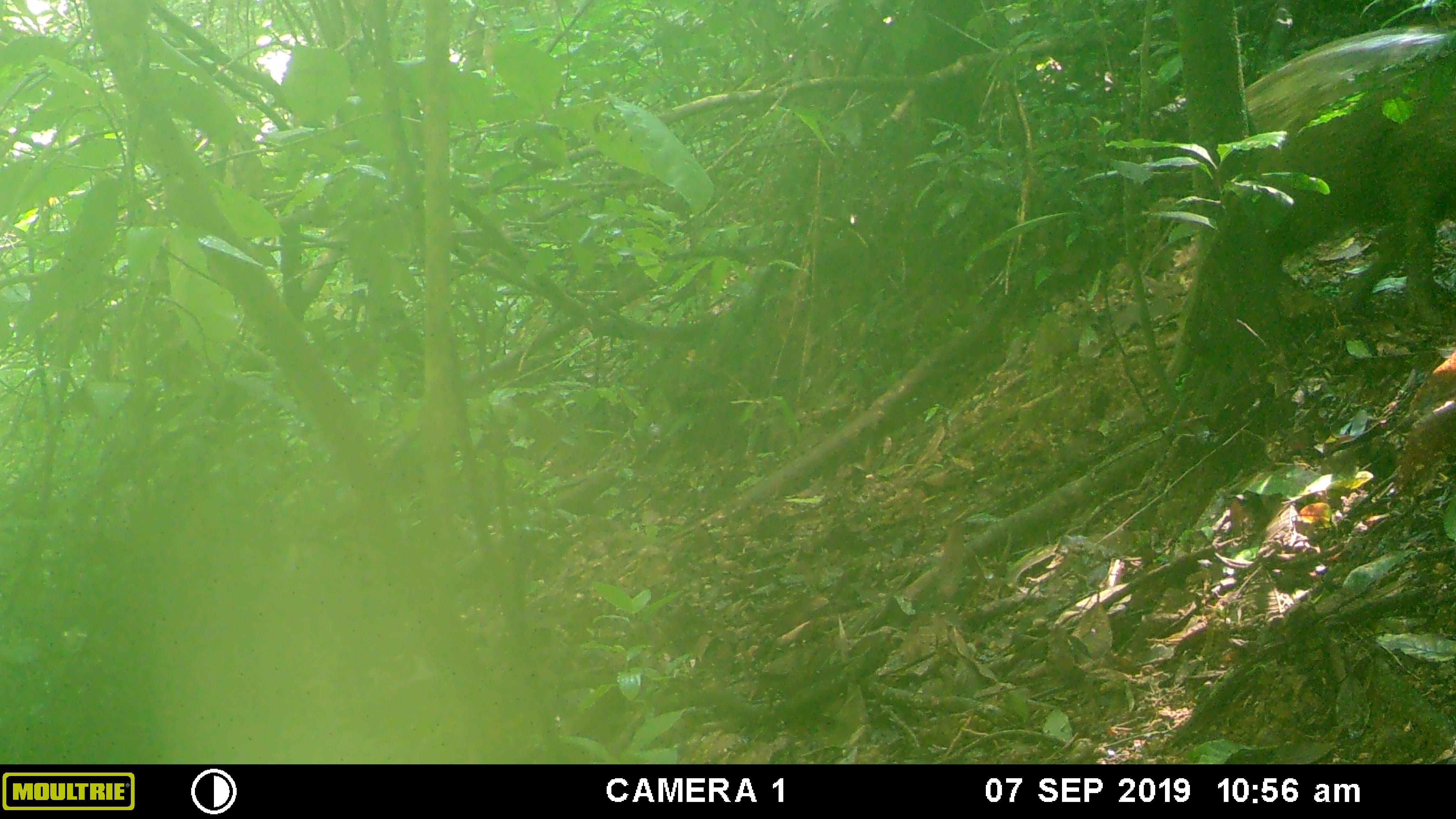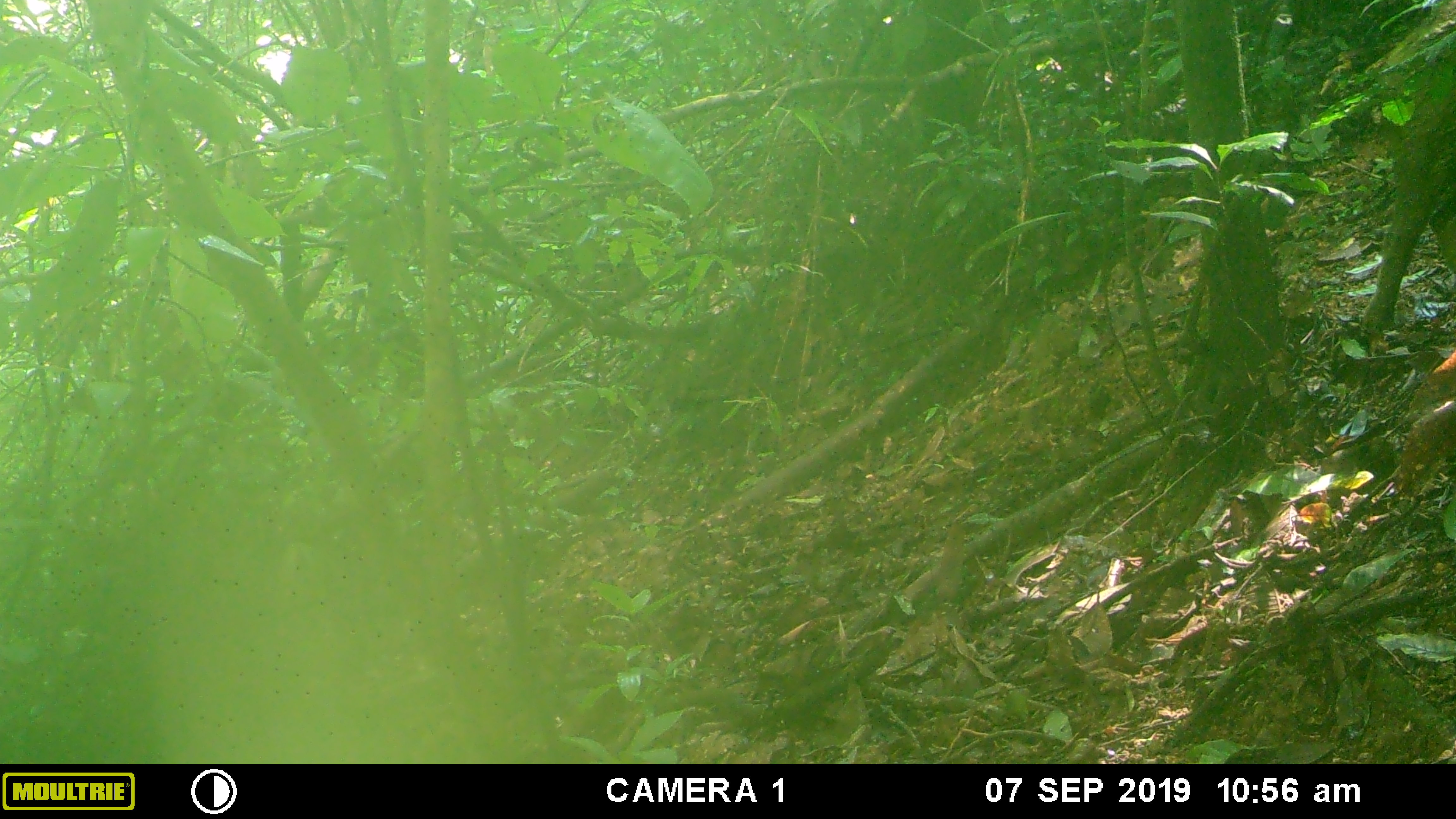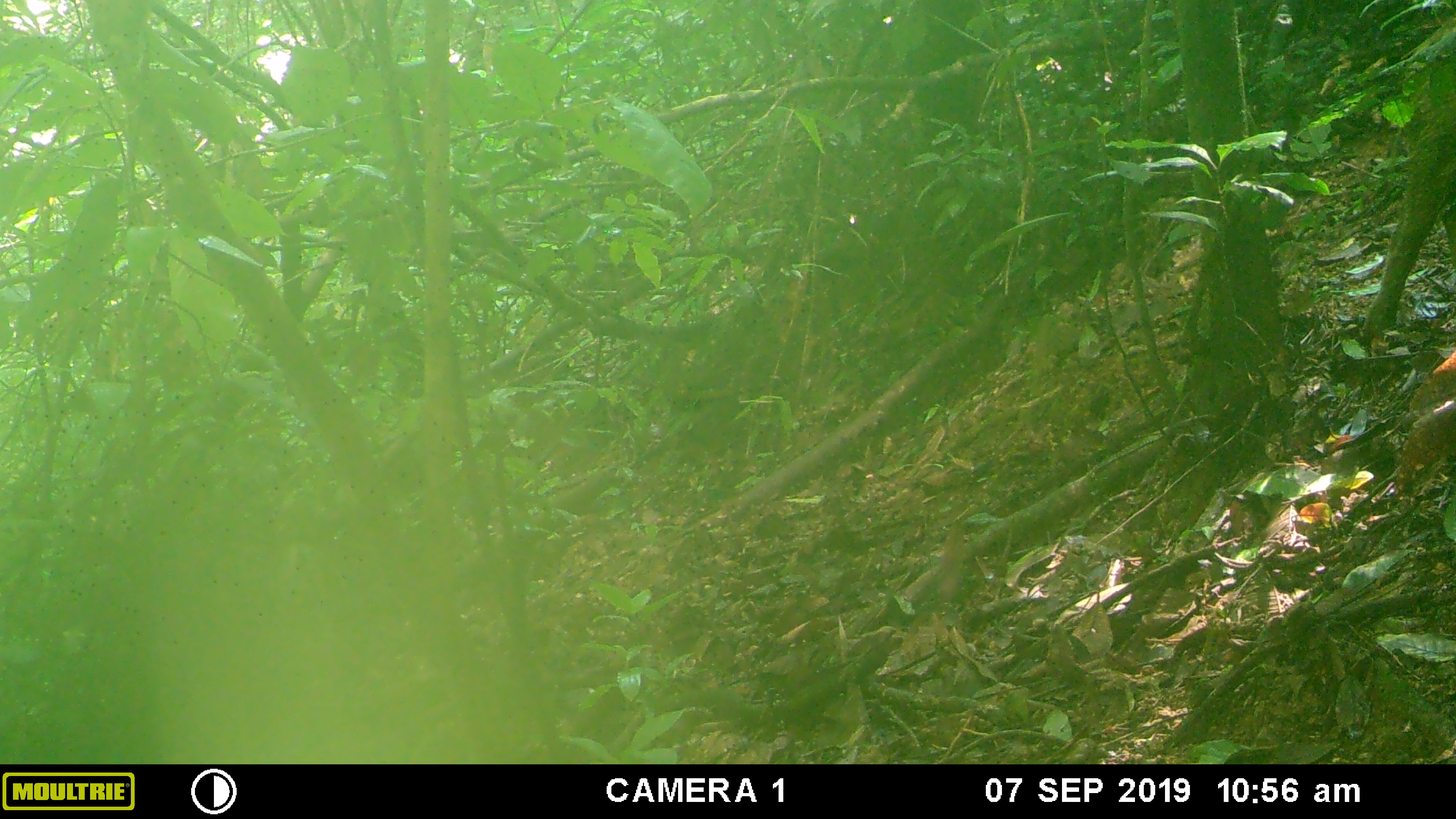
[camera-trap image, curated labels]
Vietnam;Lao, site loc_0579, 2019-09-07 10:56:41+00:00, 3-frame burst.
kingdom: Animalia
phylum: Chordata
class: Mammalia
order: Artiodactyla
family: Suidae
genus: Sus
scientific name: Sus scrofa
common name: eurasian wild pig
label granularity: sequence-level